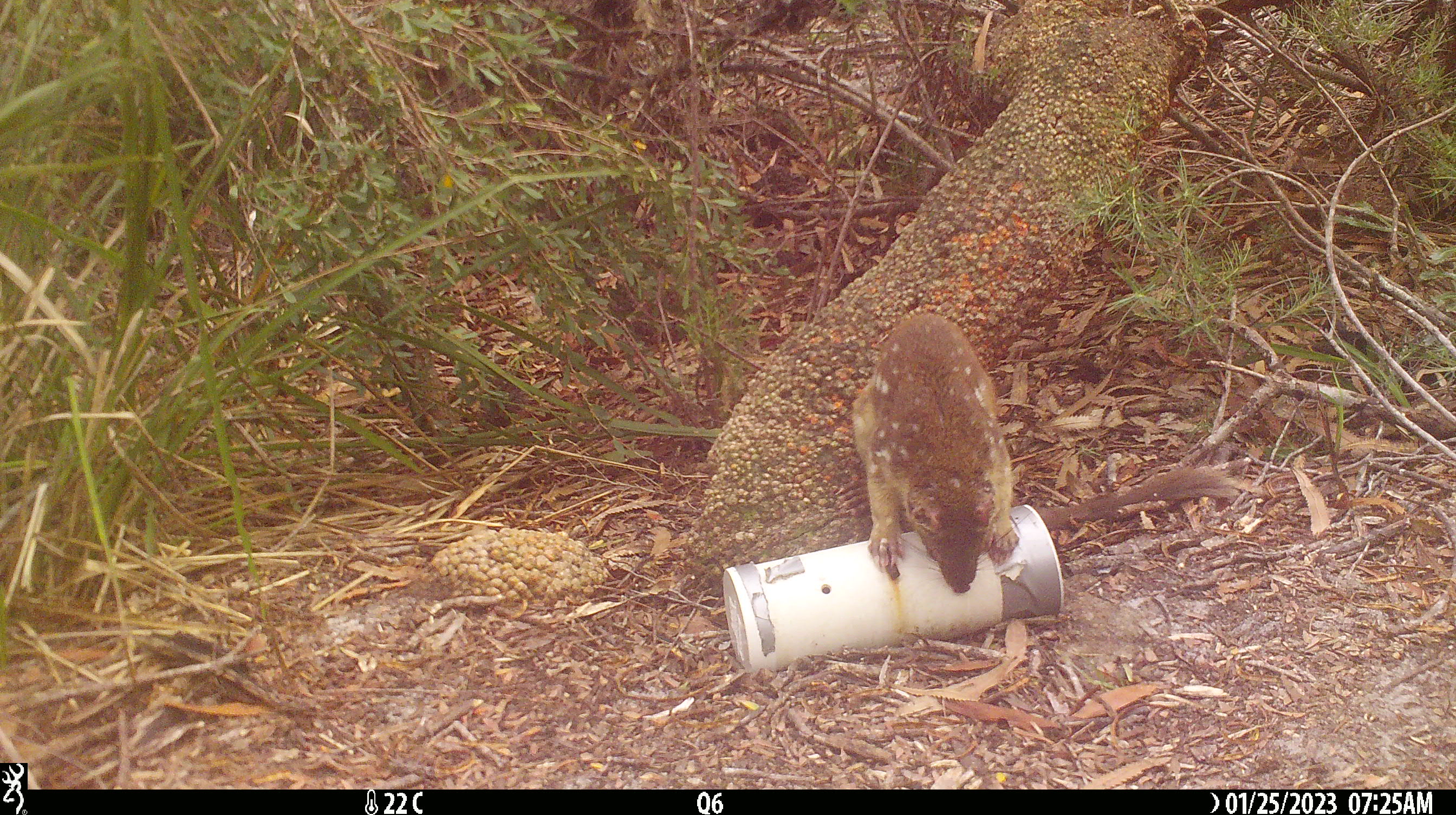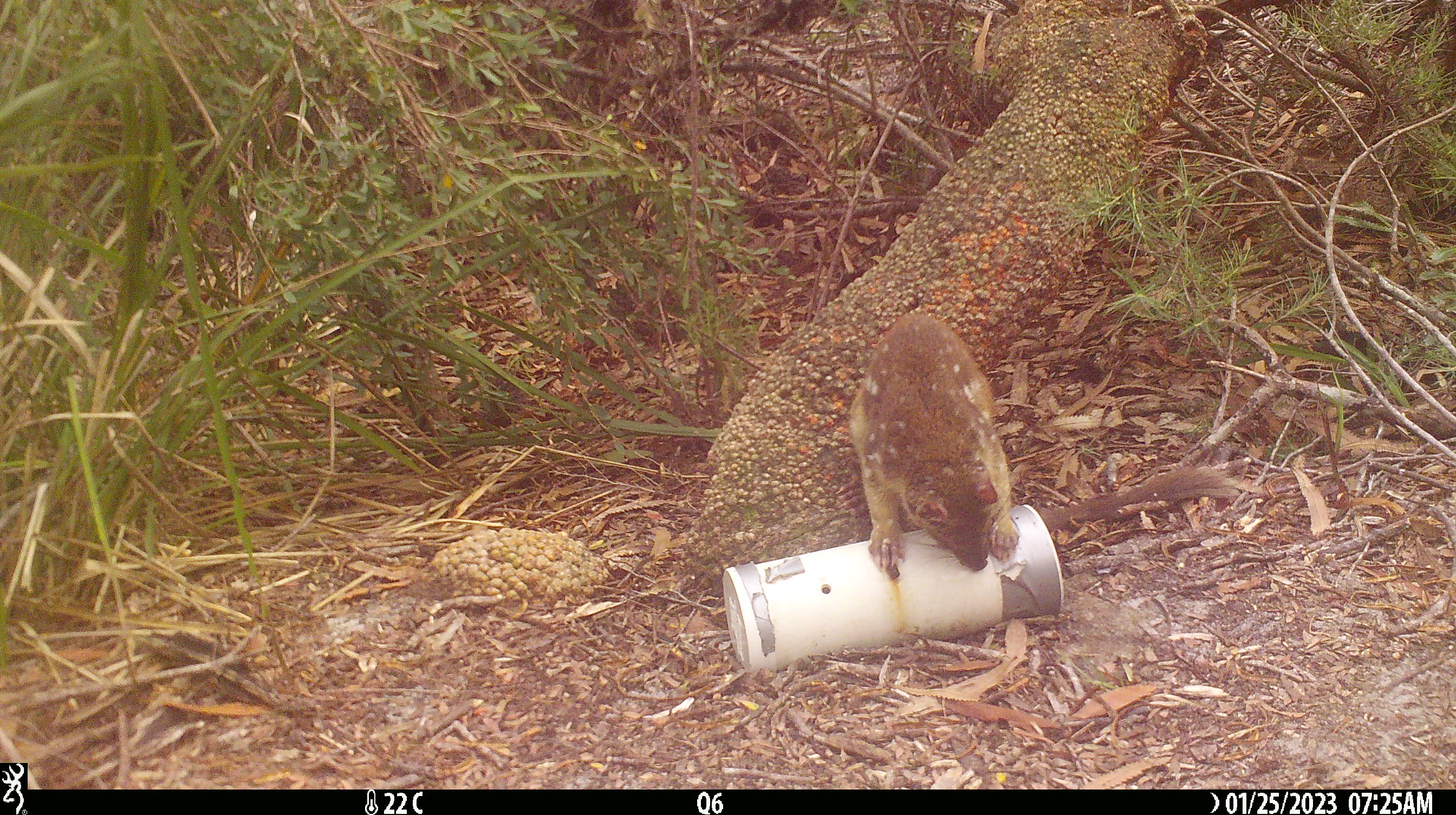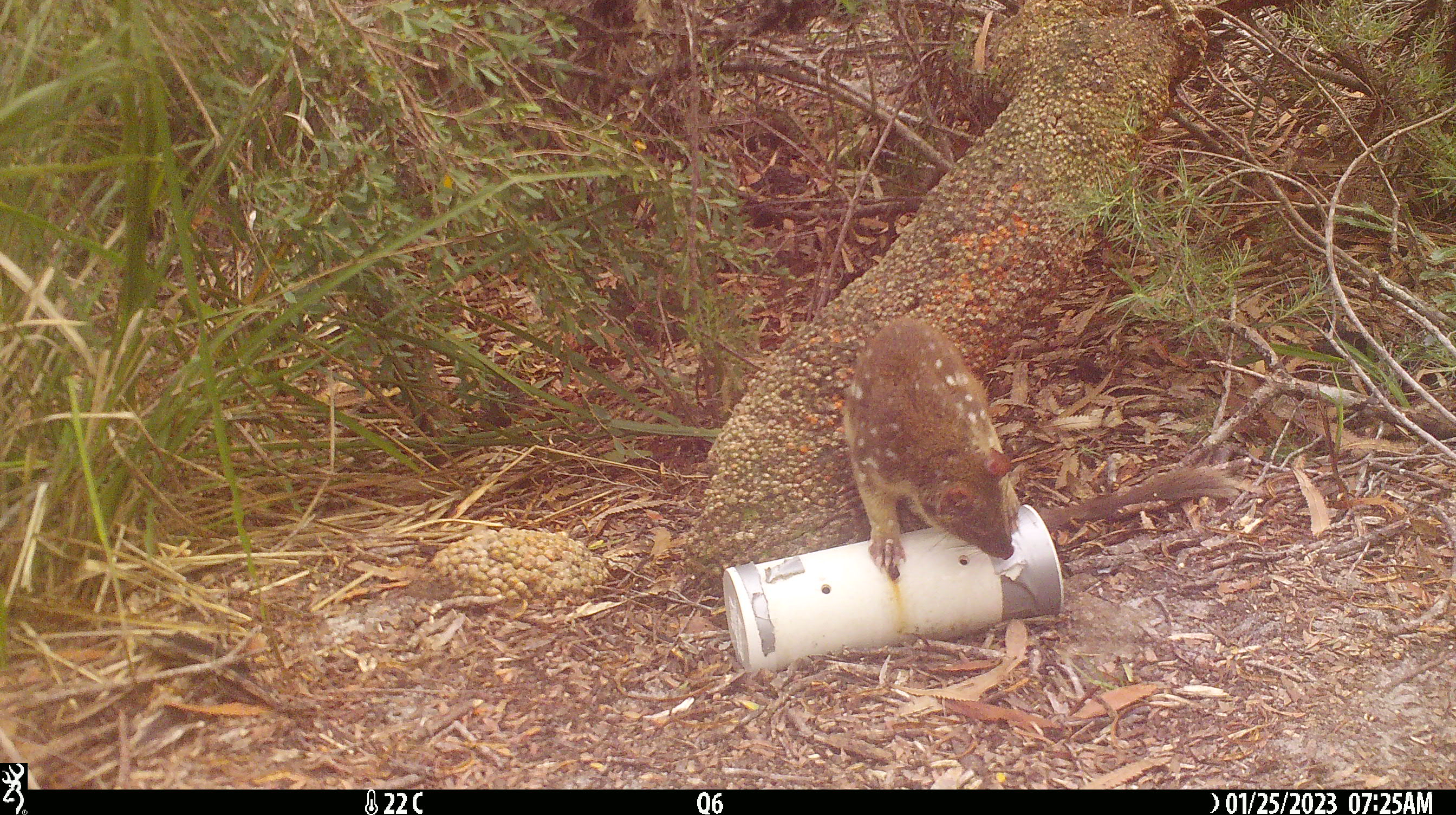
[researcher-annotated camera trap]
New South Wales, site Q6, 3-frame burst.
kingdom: Animalia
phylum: Chordata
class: Mammalia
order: Dasyuromorphia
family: Dasyuridae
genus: Dasyurus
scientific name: Dasyurus maculatus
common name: spotted-tailed quoll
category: quoll